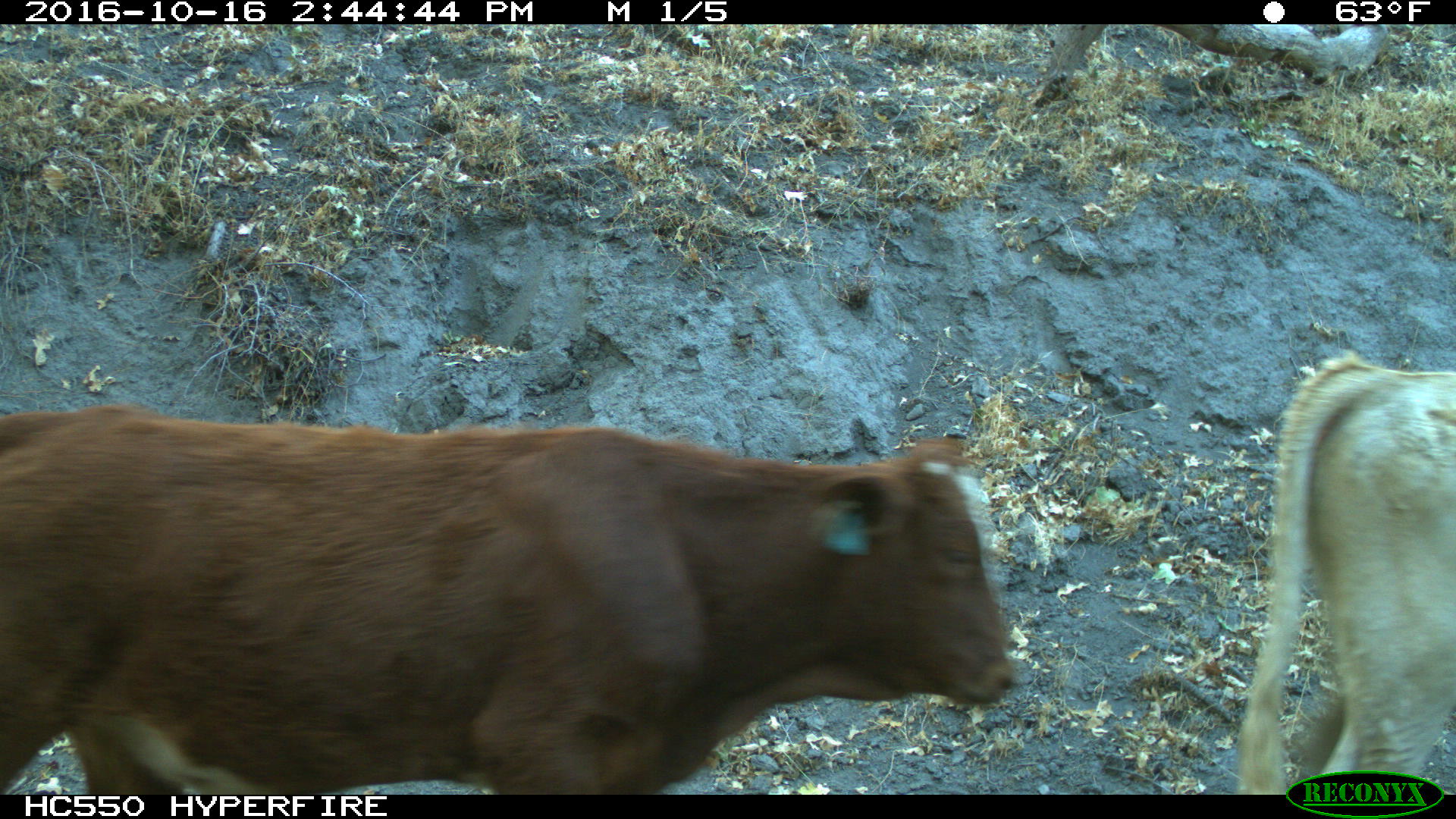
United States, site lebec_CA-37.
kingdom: Animalia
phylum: Chordata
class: Mammalia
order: Artiodactyla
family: Bovidae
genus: Bos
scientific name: Bos taurus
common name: domestic cow